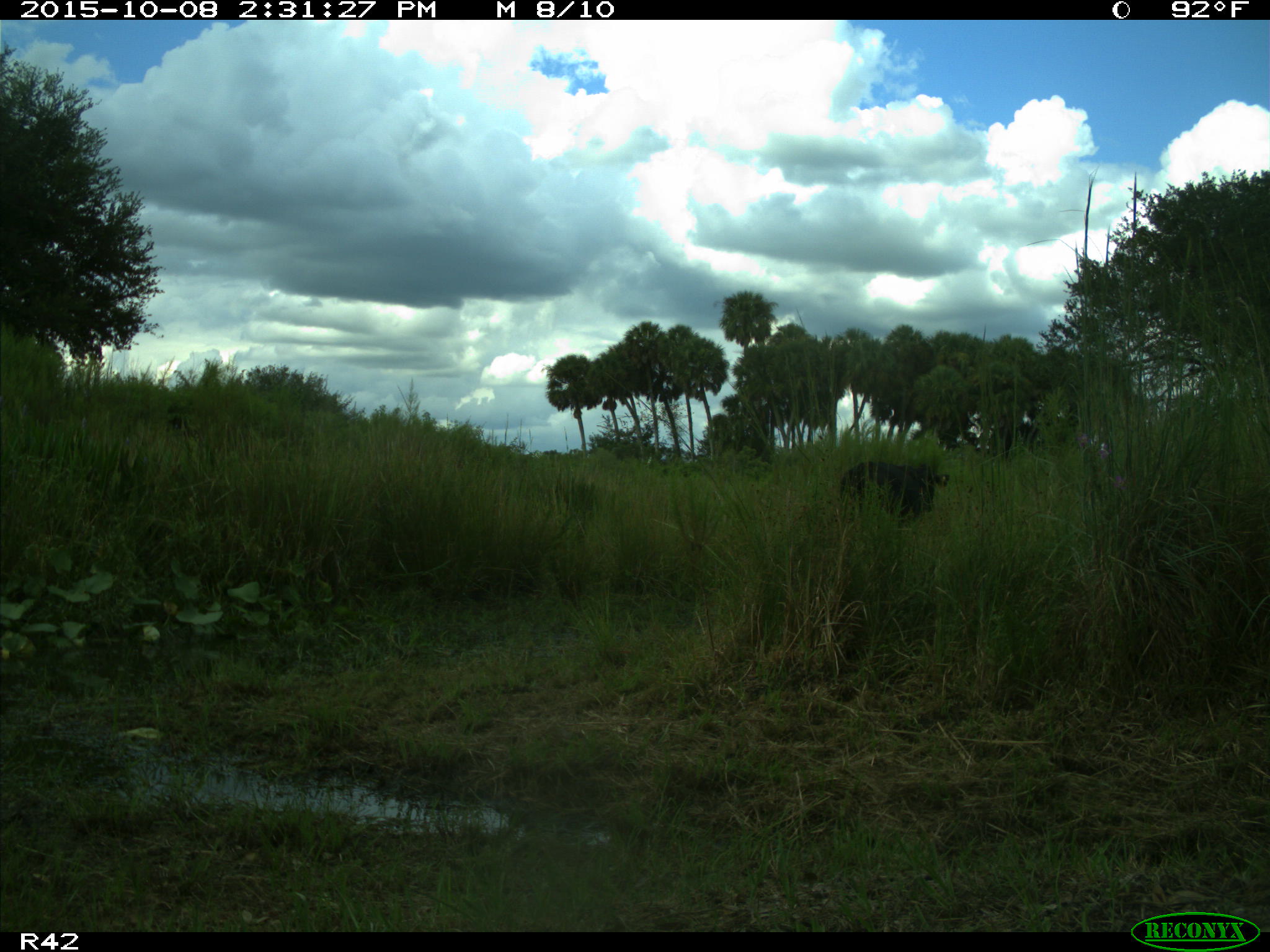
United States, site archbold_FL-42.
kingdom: Animalia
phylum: Chordata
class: Mammalia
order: Artiodactyla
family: Bovidae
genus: Bos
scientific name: Bos taurus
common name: domestic cow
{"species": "Bos taurus (domestic cow)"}